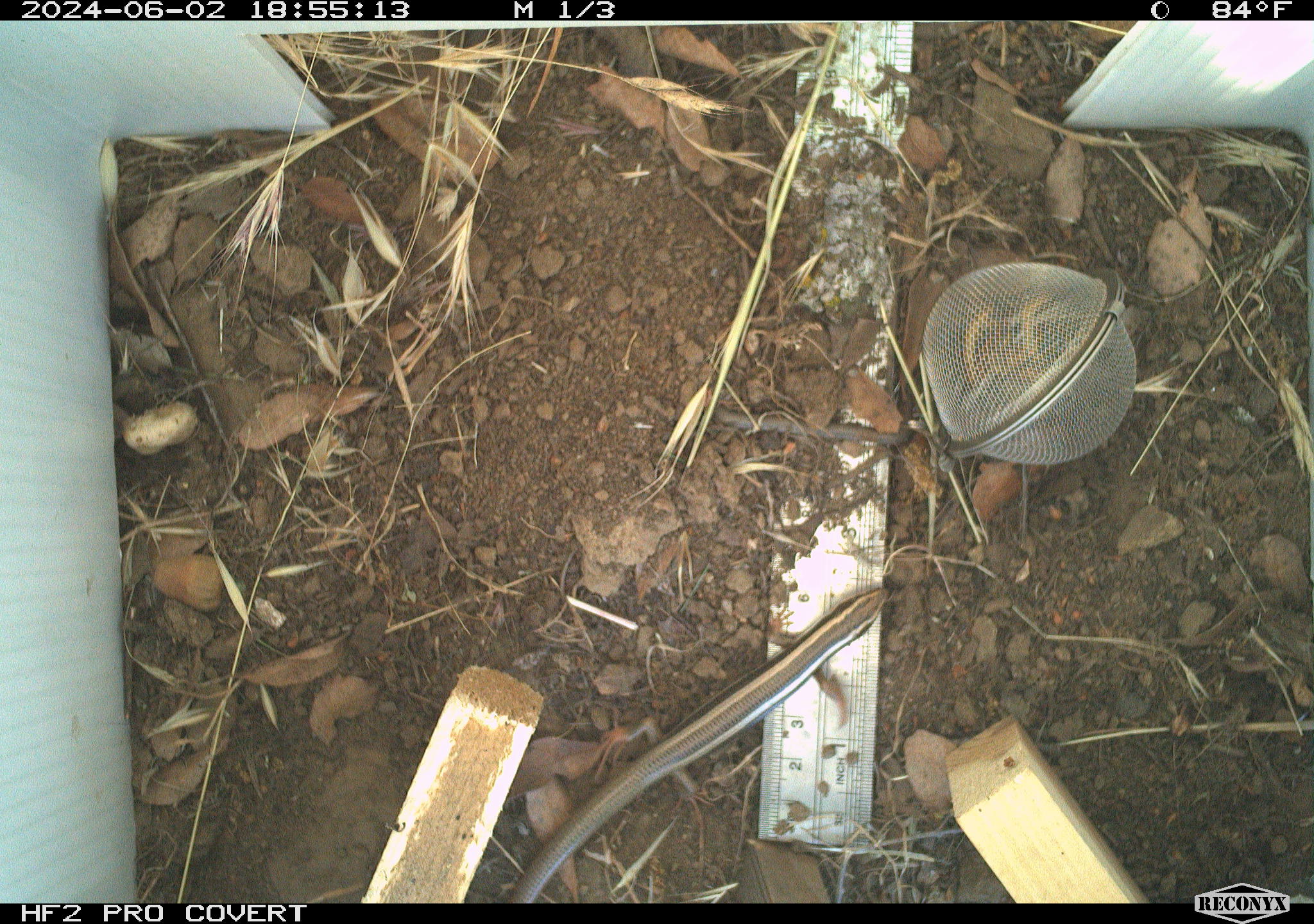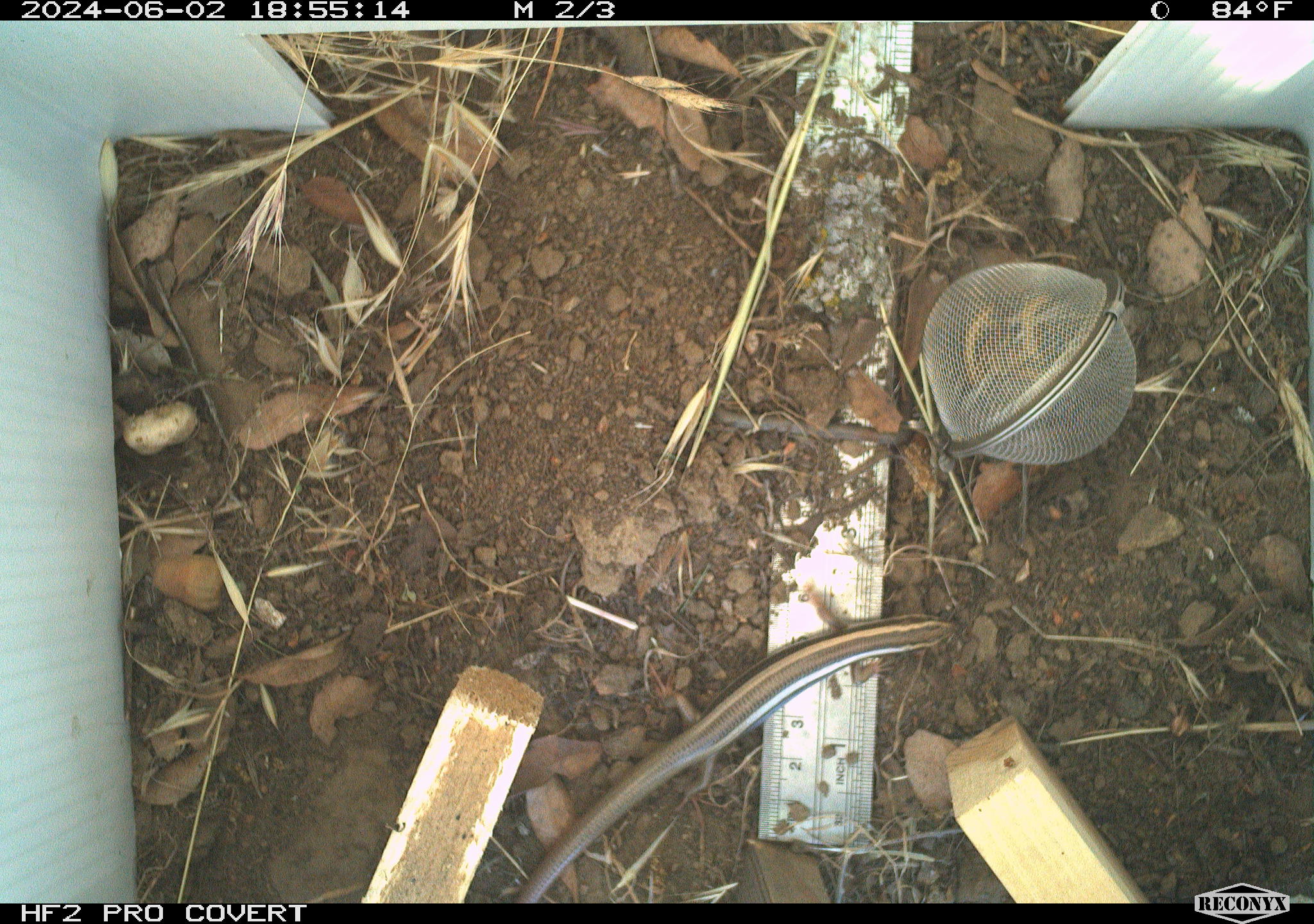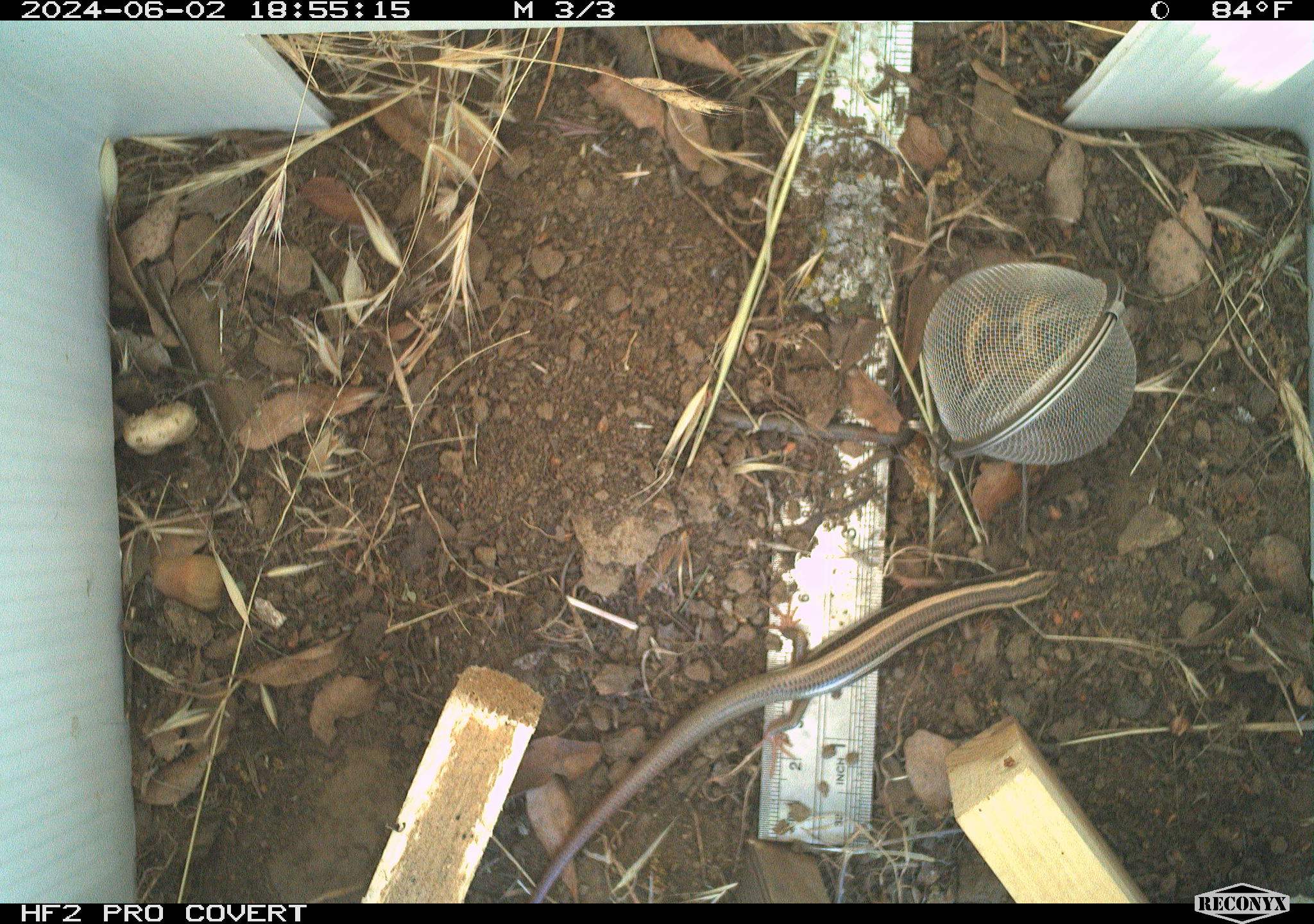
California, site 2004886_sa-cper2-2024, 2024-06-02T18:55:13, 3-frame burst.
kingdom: Animalia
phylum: Chordata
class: Reptilia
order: Squamata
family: Scincidae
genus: Plestiodon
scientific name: Plestiodon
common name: blue-tailed skinks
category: plestiodon species